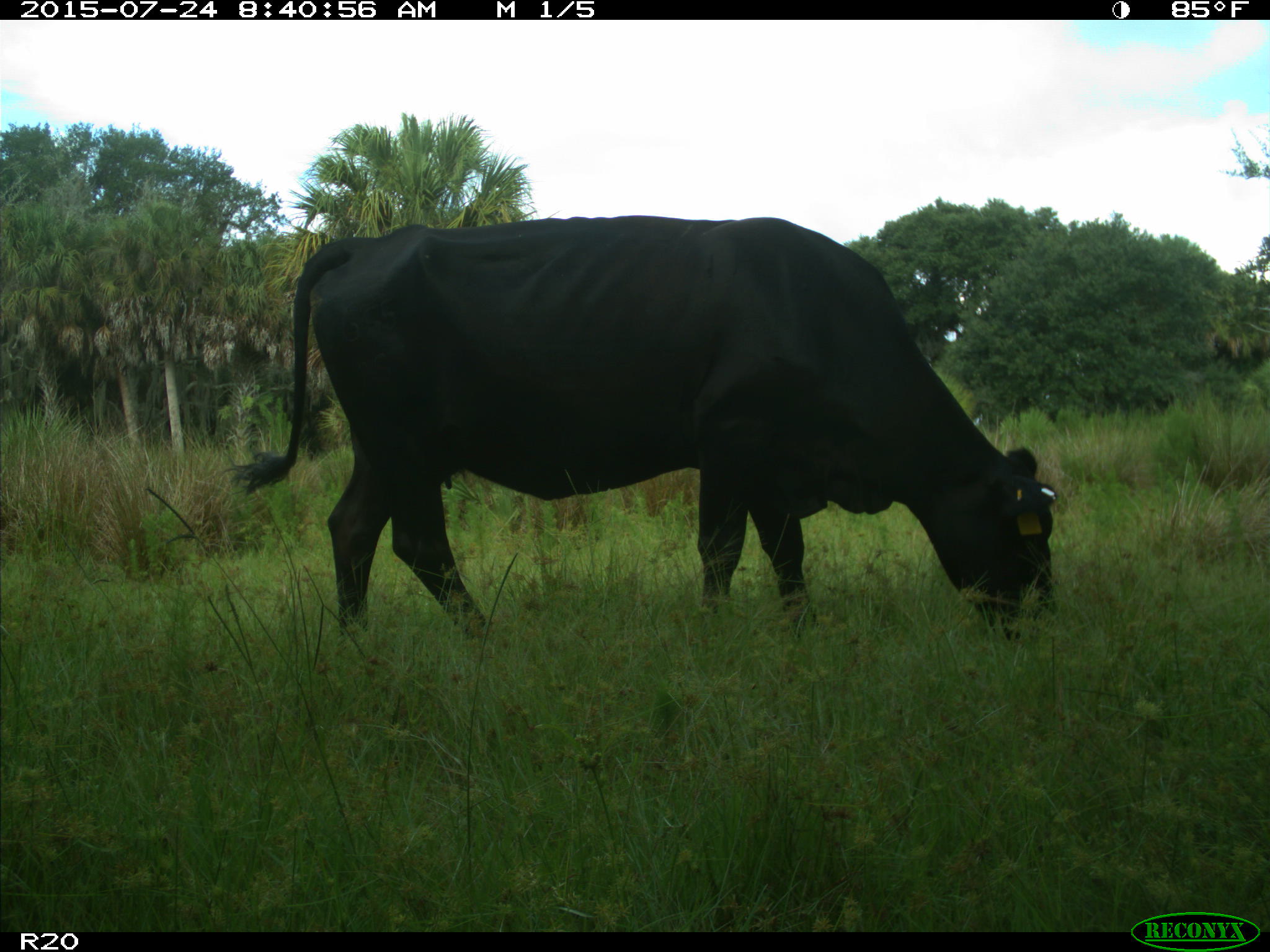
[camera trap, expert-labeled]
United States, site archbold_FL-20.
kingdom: Animalia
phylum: Chordata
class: Mammalia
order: Artiodactyla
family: Bovidae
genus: Bos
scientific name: Bos taurus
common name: domestic cow